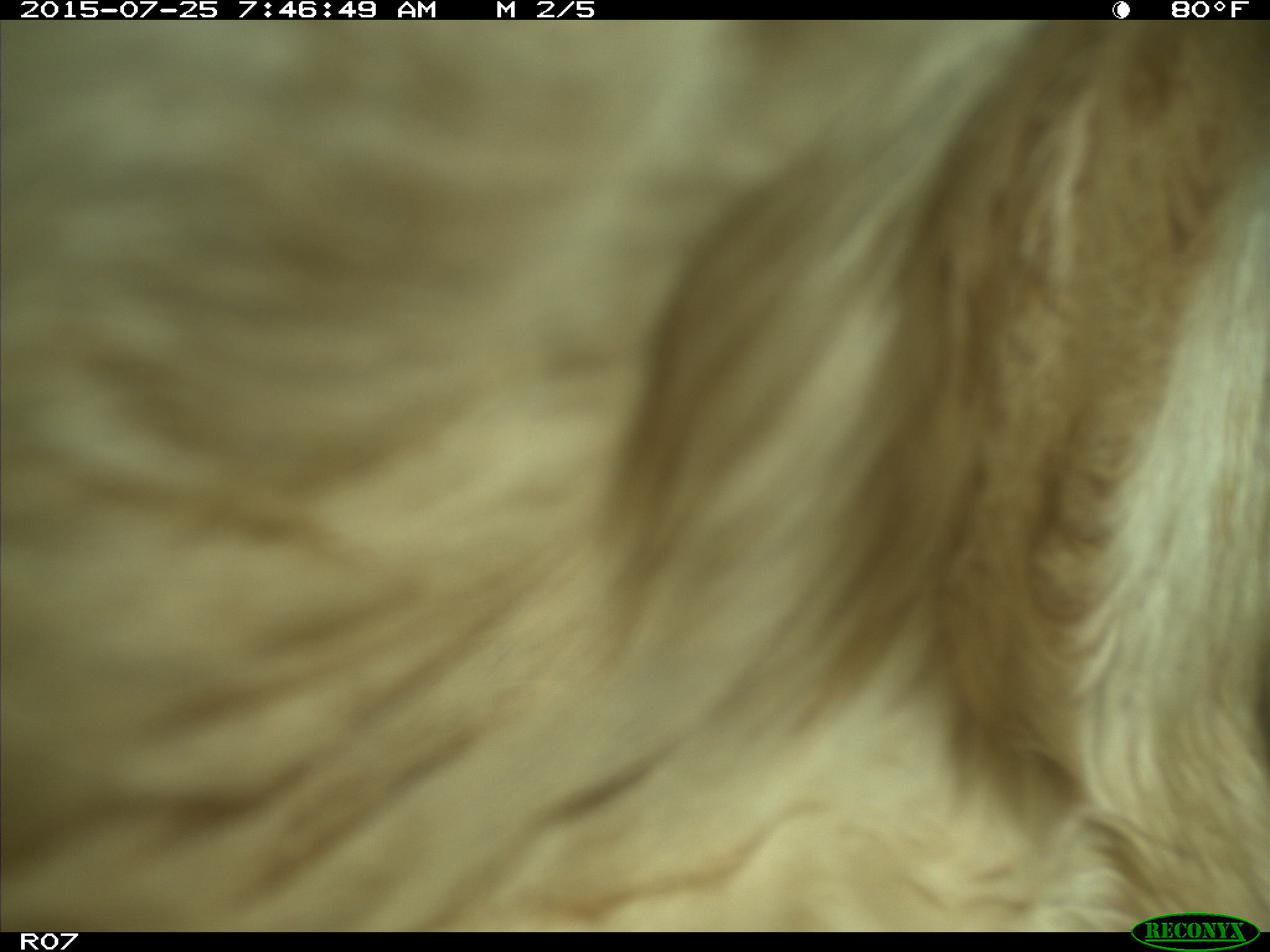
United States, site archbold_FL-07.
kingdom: Animalia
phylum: Chordata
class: Mammalia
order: Artiodactyla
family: Bovidae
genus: Bos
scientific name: Bos taurus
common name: domestic cow